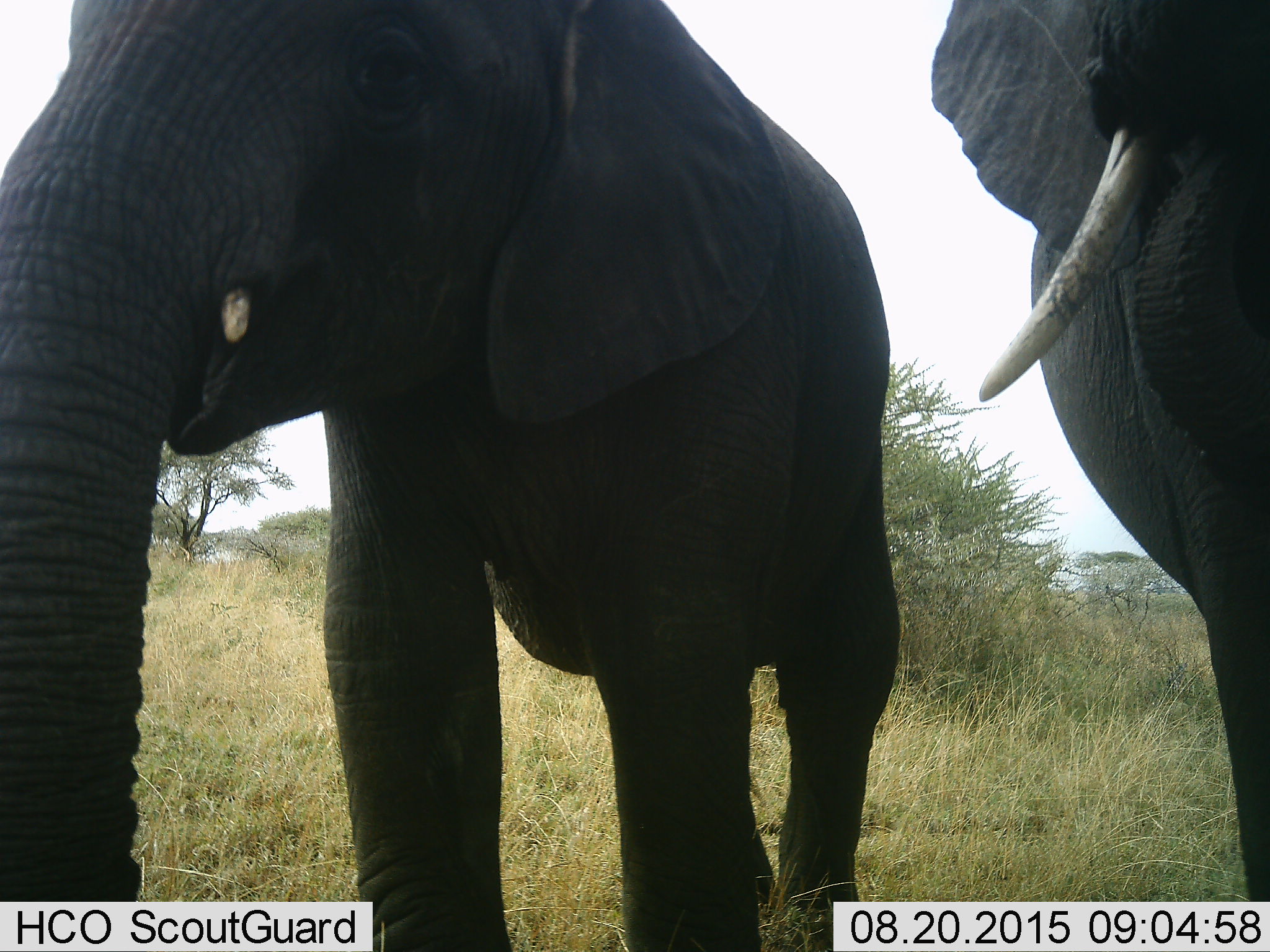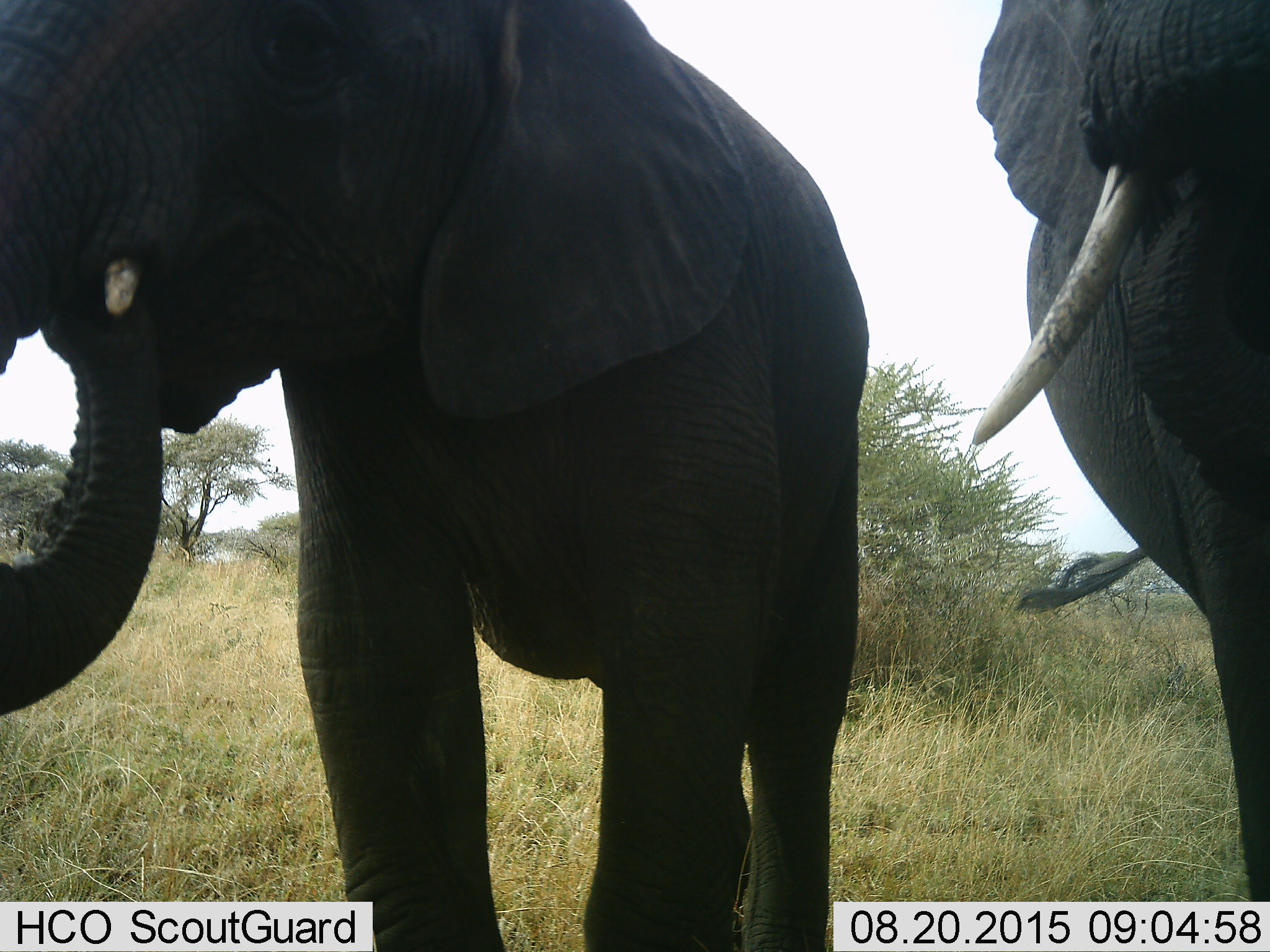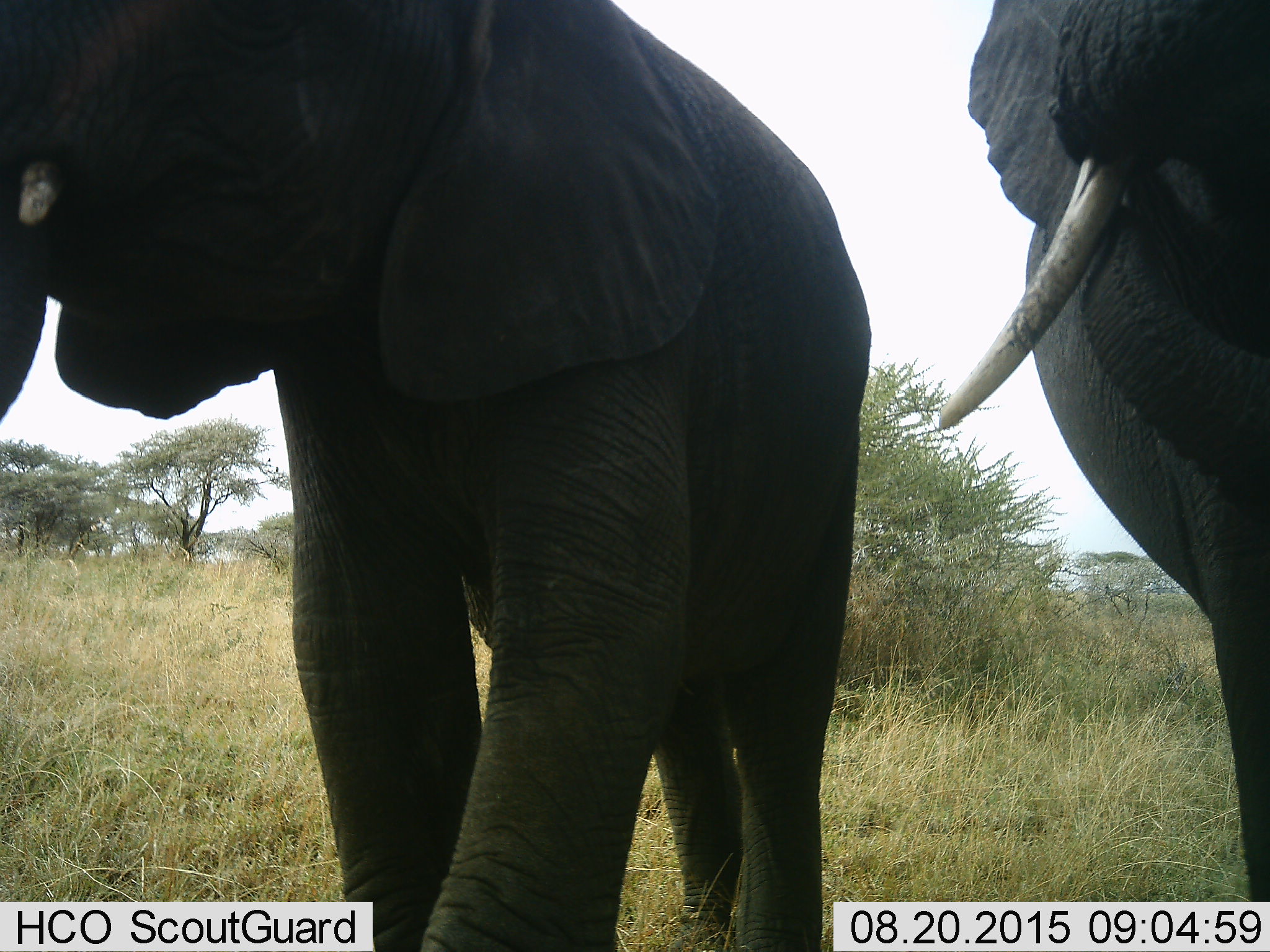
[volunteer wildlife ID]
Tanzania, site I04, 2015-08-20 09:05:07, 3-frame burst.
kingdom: Animalia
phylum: Chordata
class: Mammalia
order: Proboscidea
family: Elephantidae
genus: Loxodonta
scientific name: Loxodonta africana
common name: african bush elephant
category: elephant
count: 2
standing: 50%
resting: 0%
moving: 40%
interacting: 0%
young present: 20%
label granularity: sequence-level